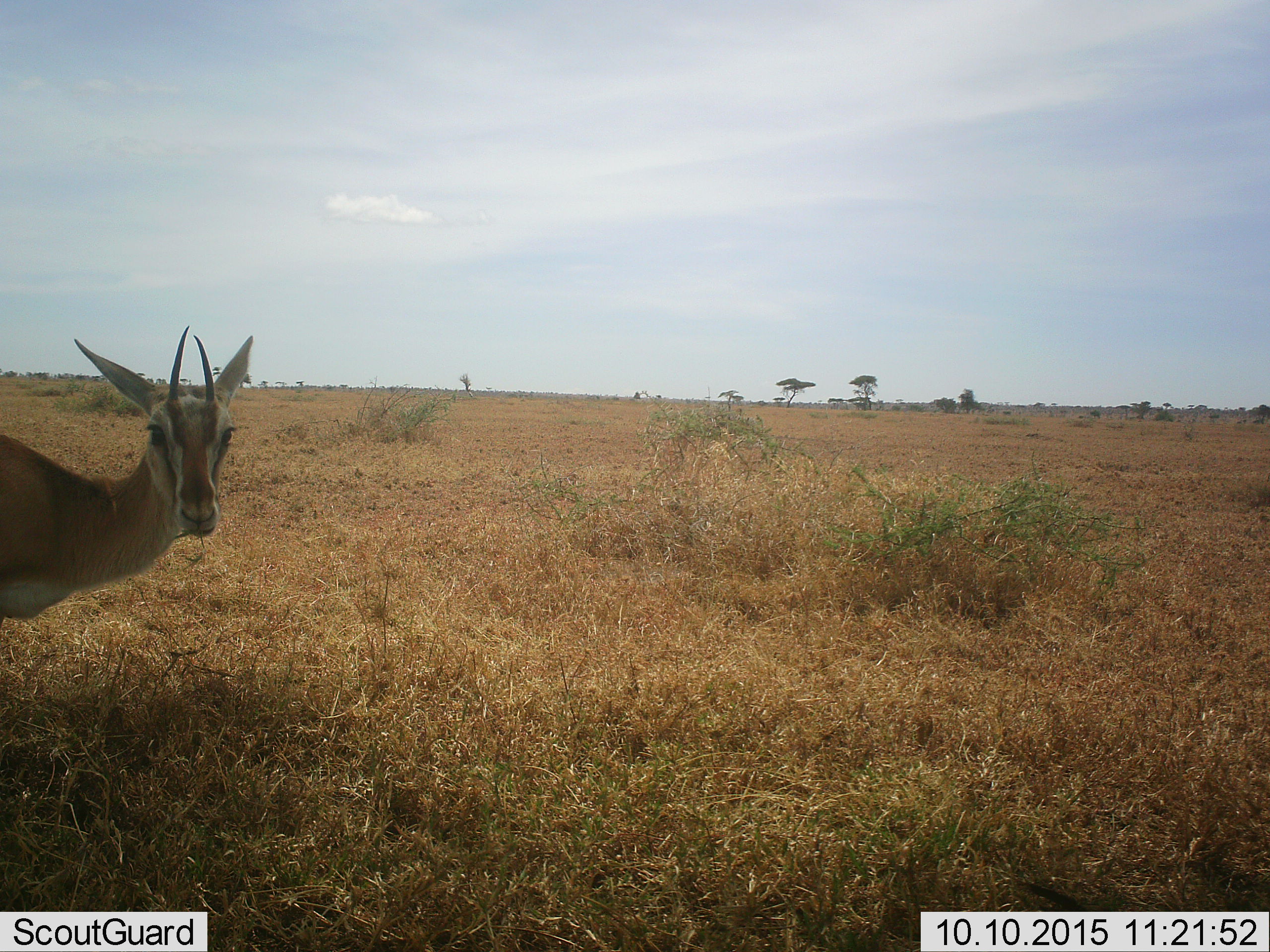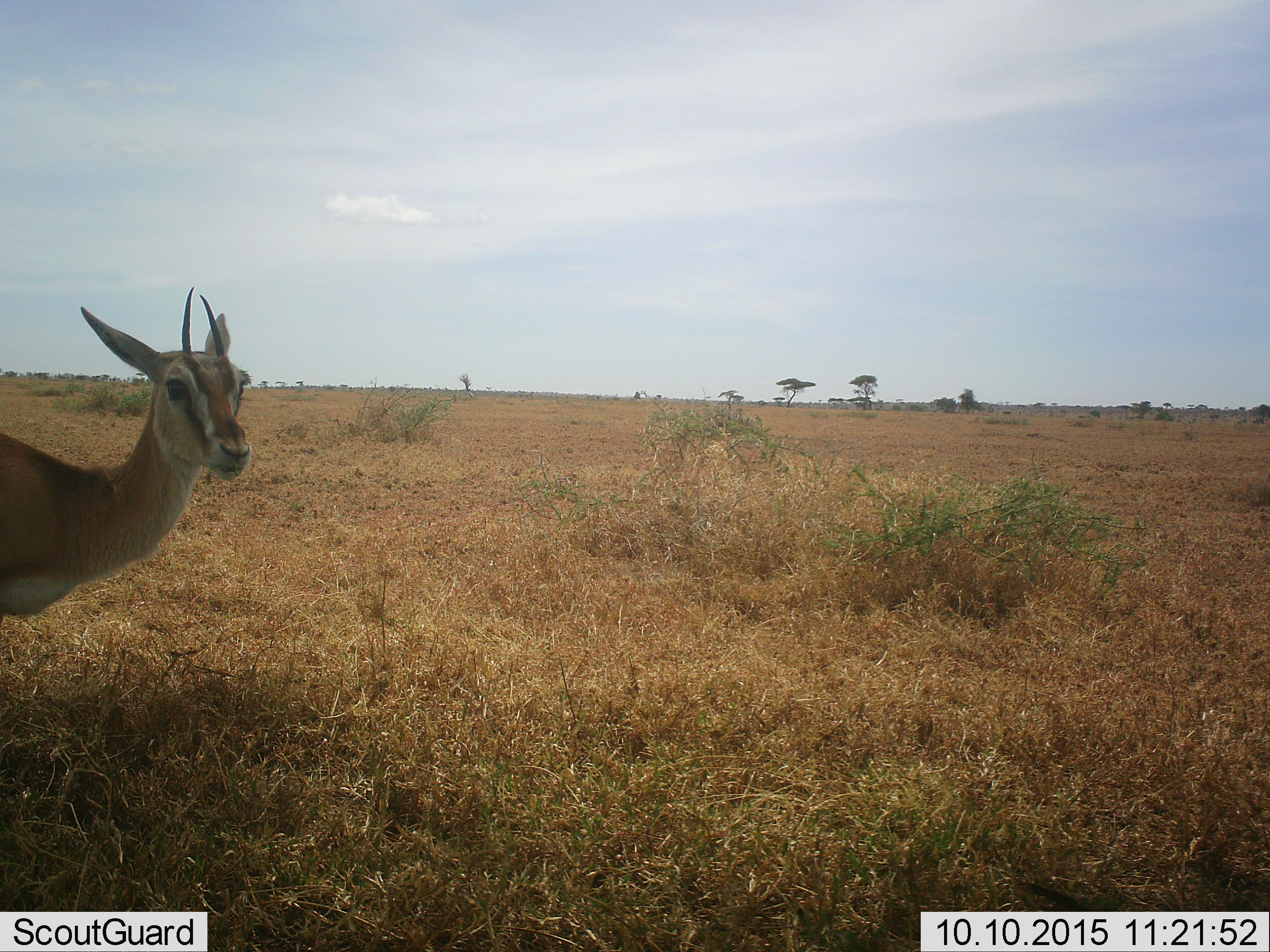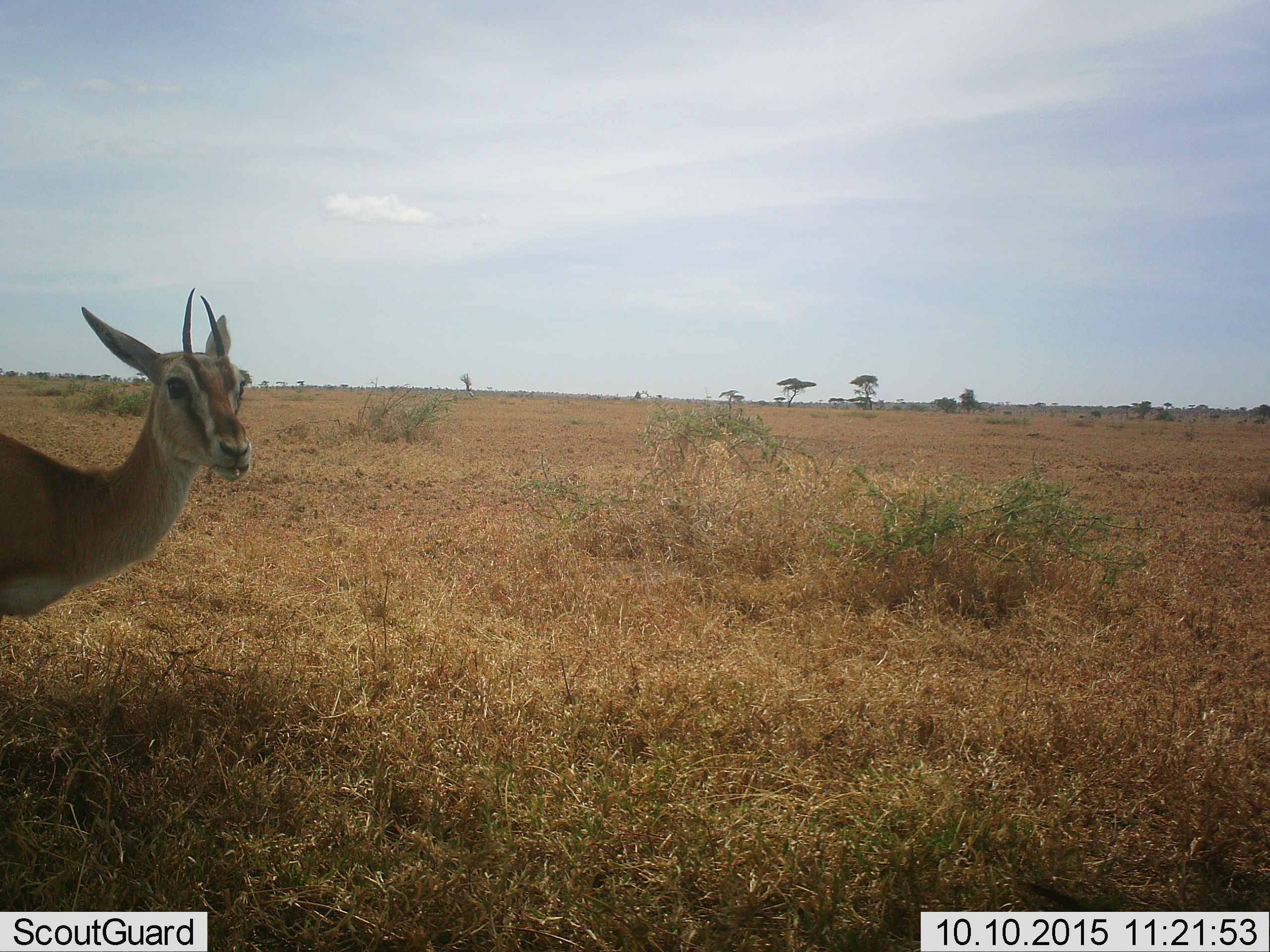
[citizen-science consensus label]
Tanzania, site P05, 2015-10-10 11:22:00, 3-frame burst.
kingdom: Animalia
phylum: Chordata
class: Mammalia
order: Artiodactyla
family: Bovidae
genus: Eudorcas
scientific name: Eudorcas thomsonii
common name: thomson's gazelle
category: gazellethomsons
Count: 1.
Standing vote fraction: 100%.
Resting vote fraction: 0%.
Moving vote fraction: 0%.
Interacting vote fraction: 0%.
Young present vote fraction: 0%.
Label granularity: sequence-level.